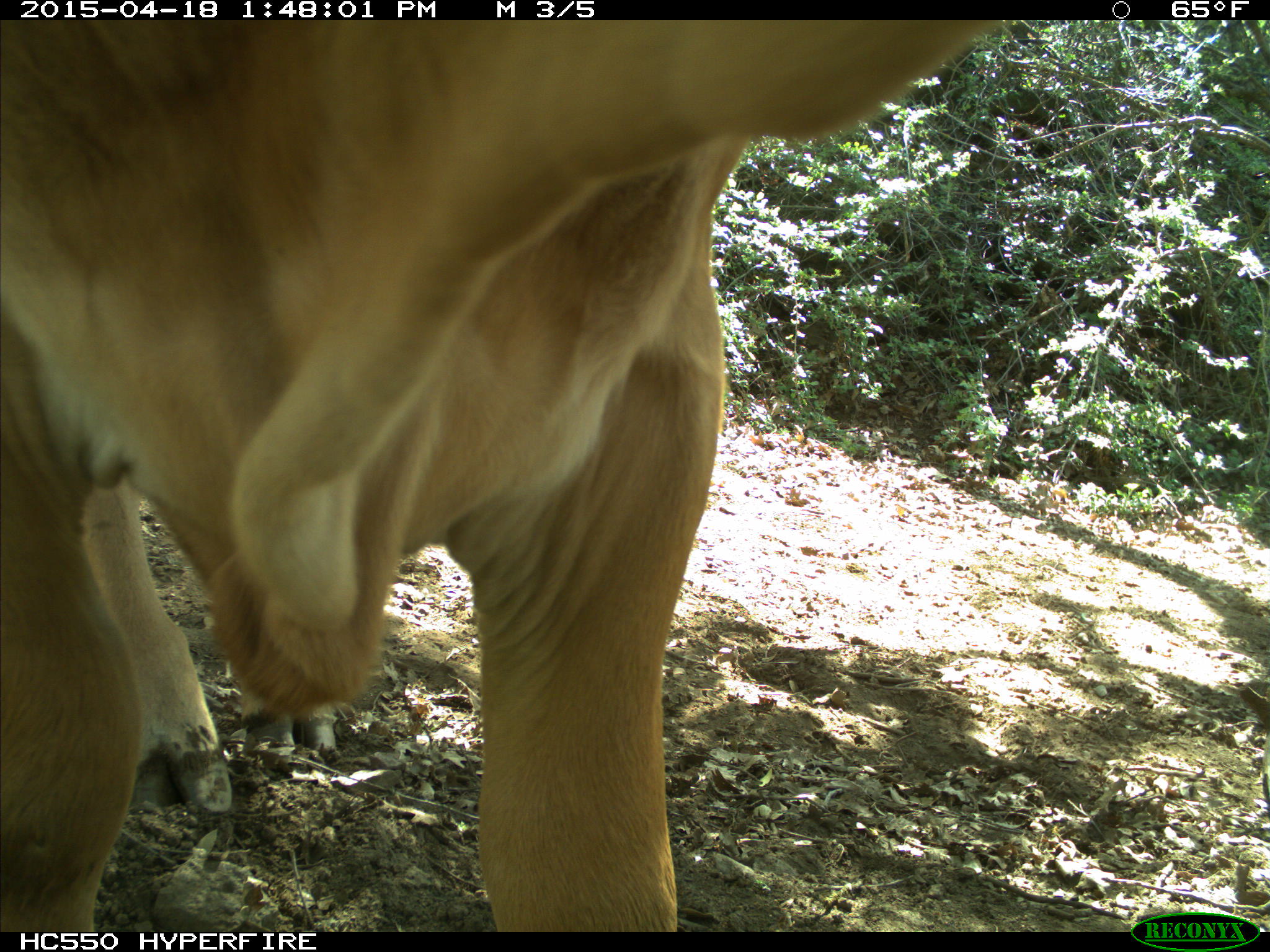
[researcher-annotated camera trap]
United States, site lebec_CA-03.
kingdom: Animalia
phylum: Chordata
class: Mammalia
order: Artiodactyla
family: Bovidae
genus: Bos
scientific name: Bos taurus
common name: domestic cow